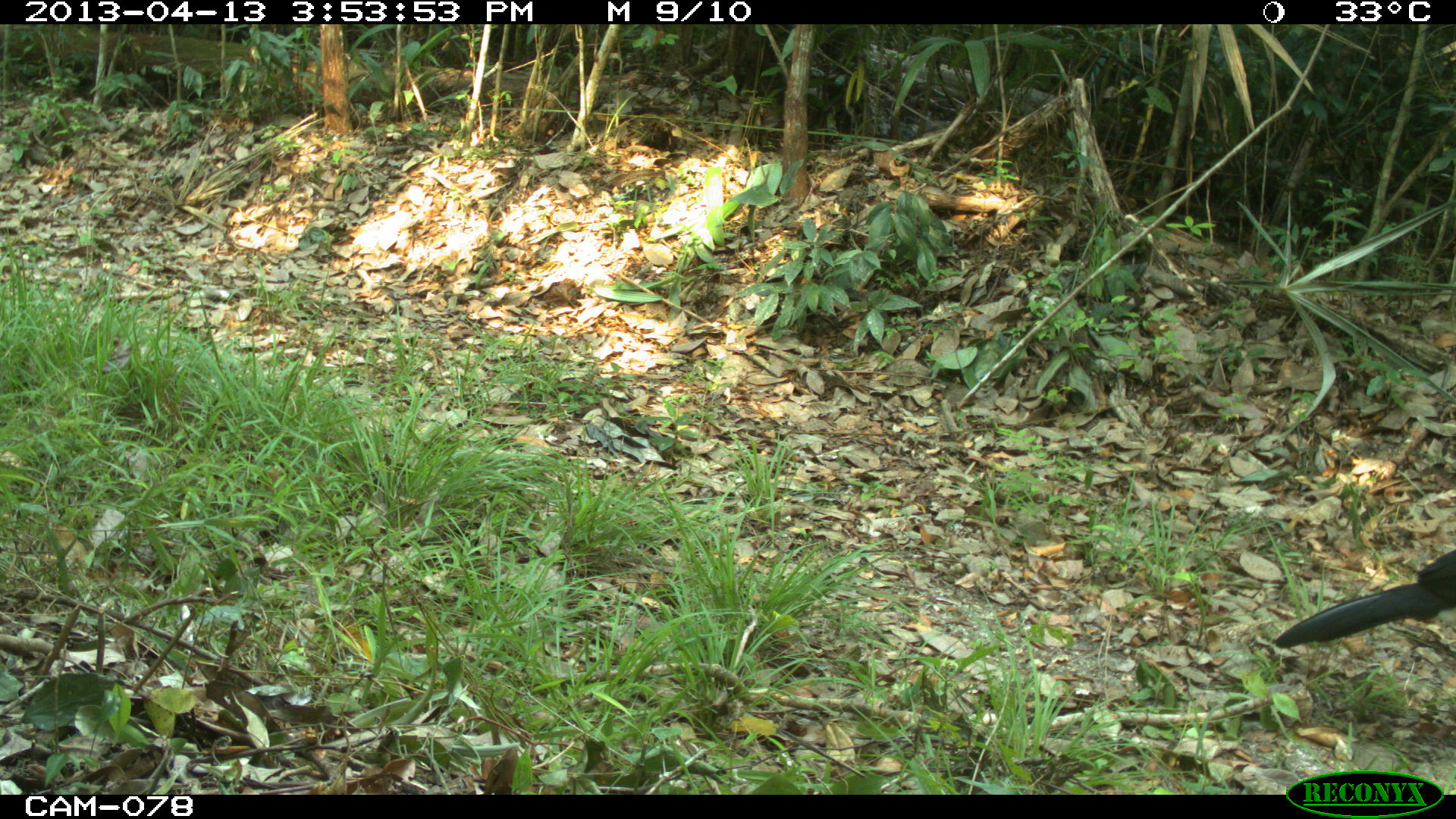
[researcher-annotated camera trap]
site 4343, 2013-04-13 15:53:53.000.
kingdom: Animalia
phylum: Chordata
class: Aves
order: Galliformes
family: Cracidae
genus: Crax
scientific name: Crax rubra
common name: great curassow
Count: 1.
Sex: male.